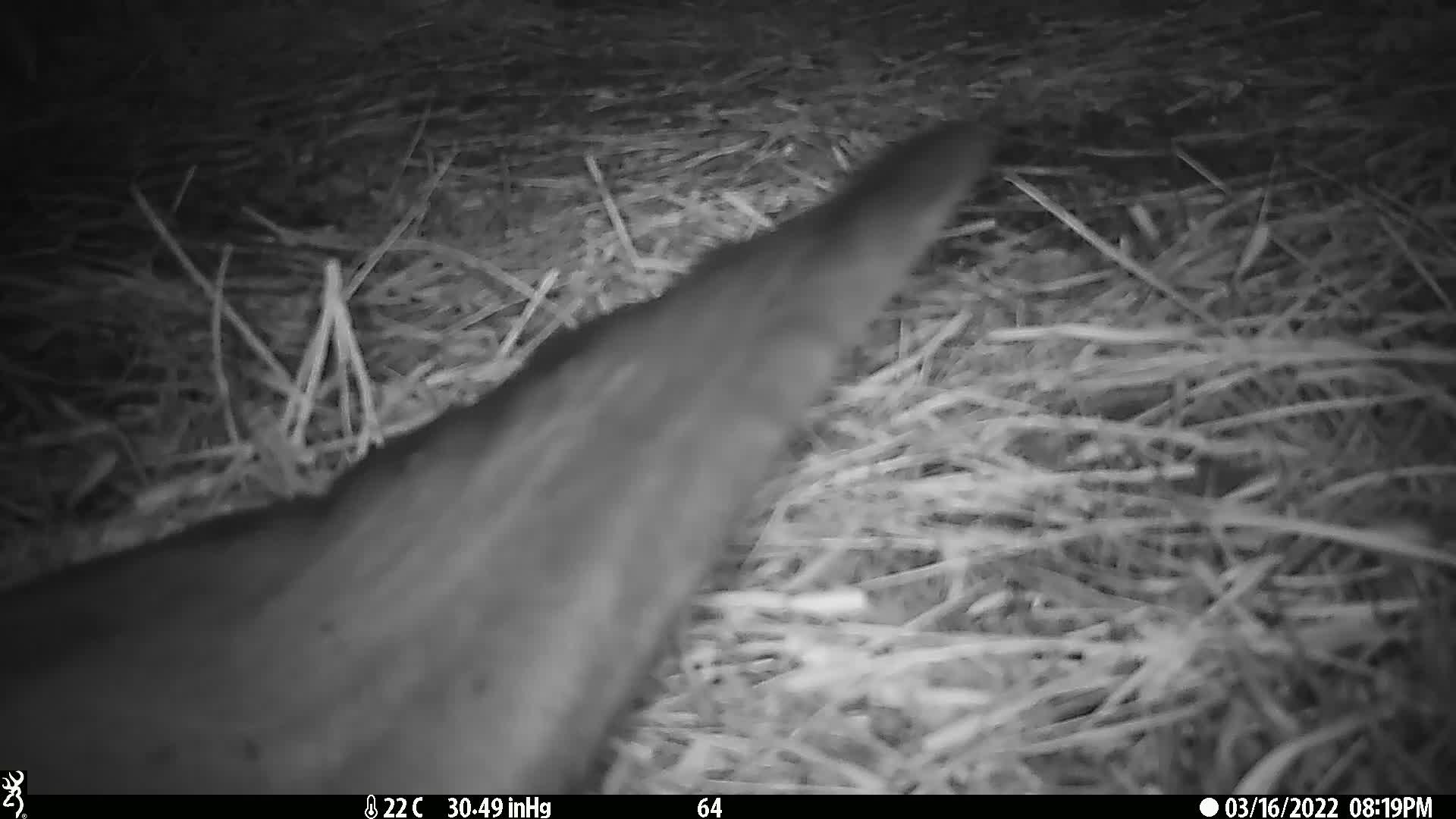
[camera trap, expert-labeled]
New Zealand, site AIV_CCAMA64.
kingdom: Animalia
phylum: Chordata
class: Mammalia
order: Carnivora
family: Otariidae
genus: Phocarctos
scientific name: Phocarctos hookeri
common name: new zealand sea lion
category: sealion